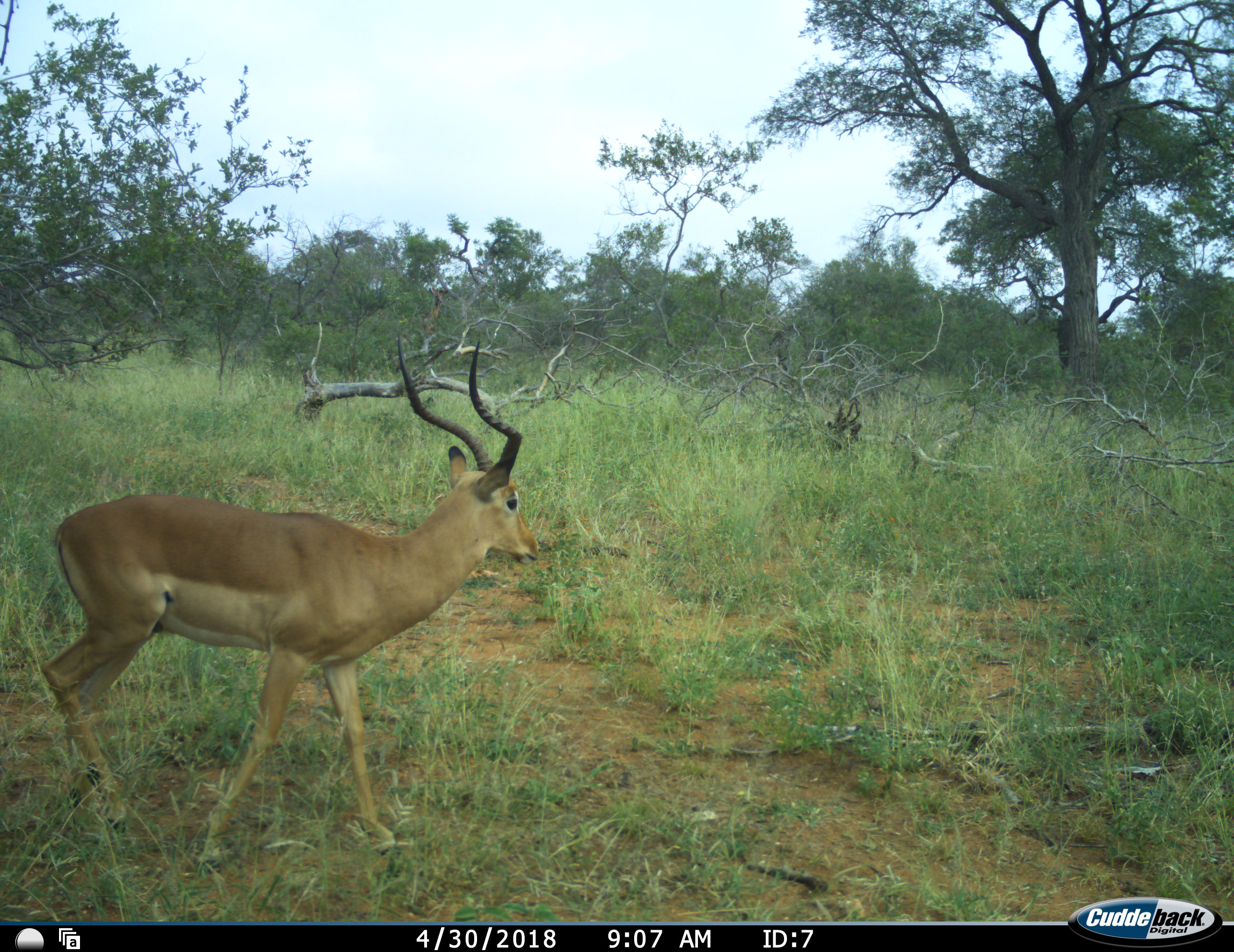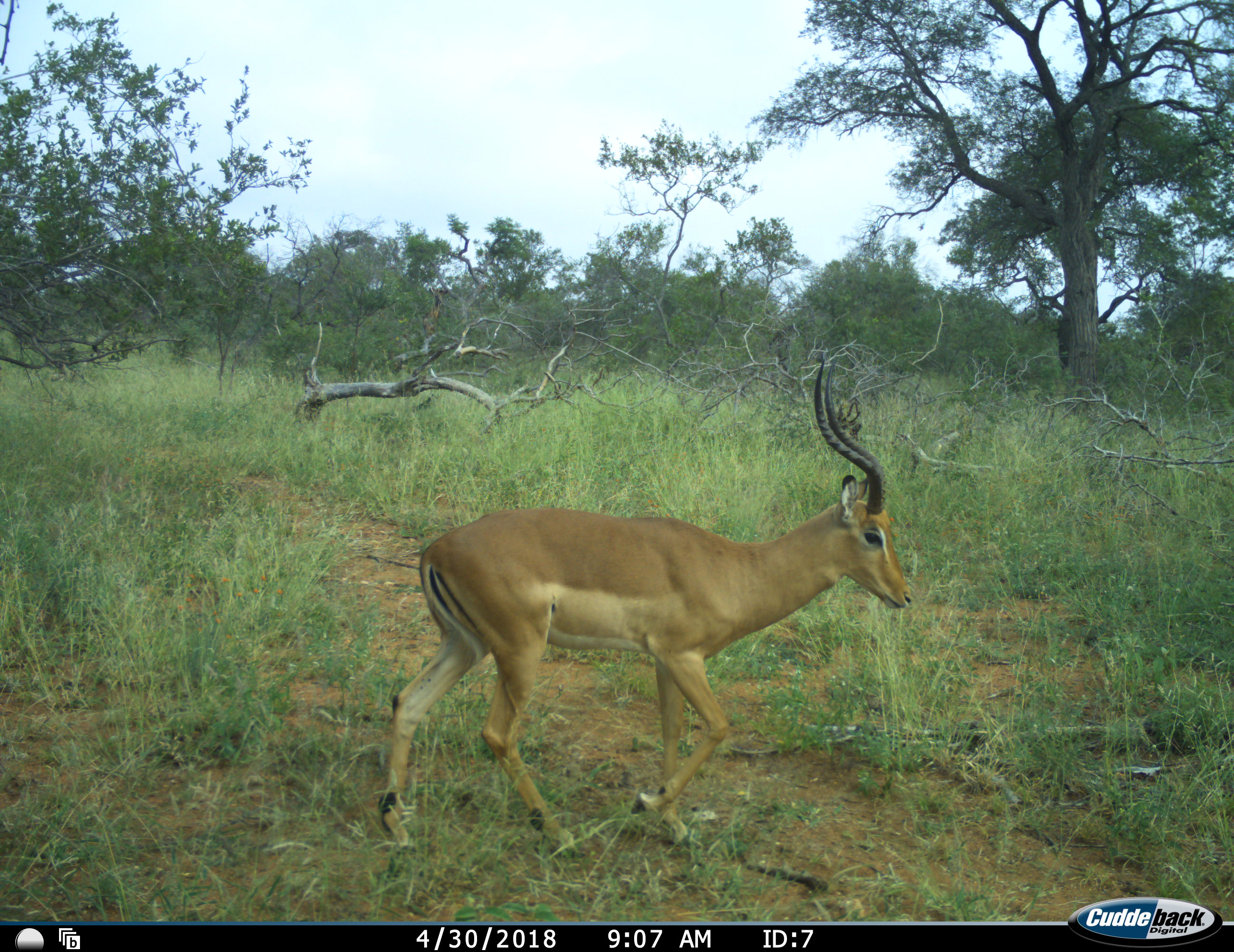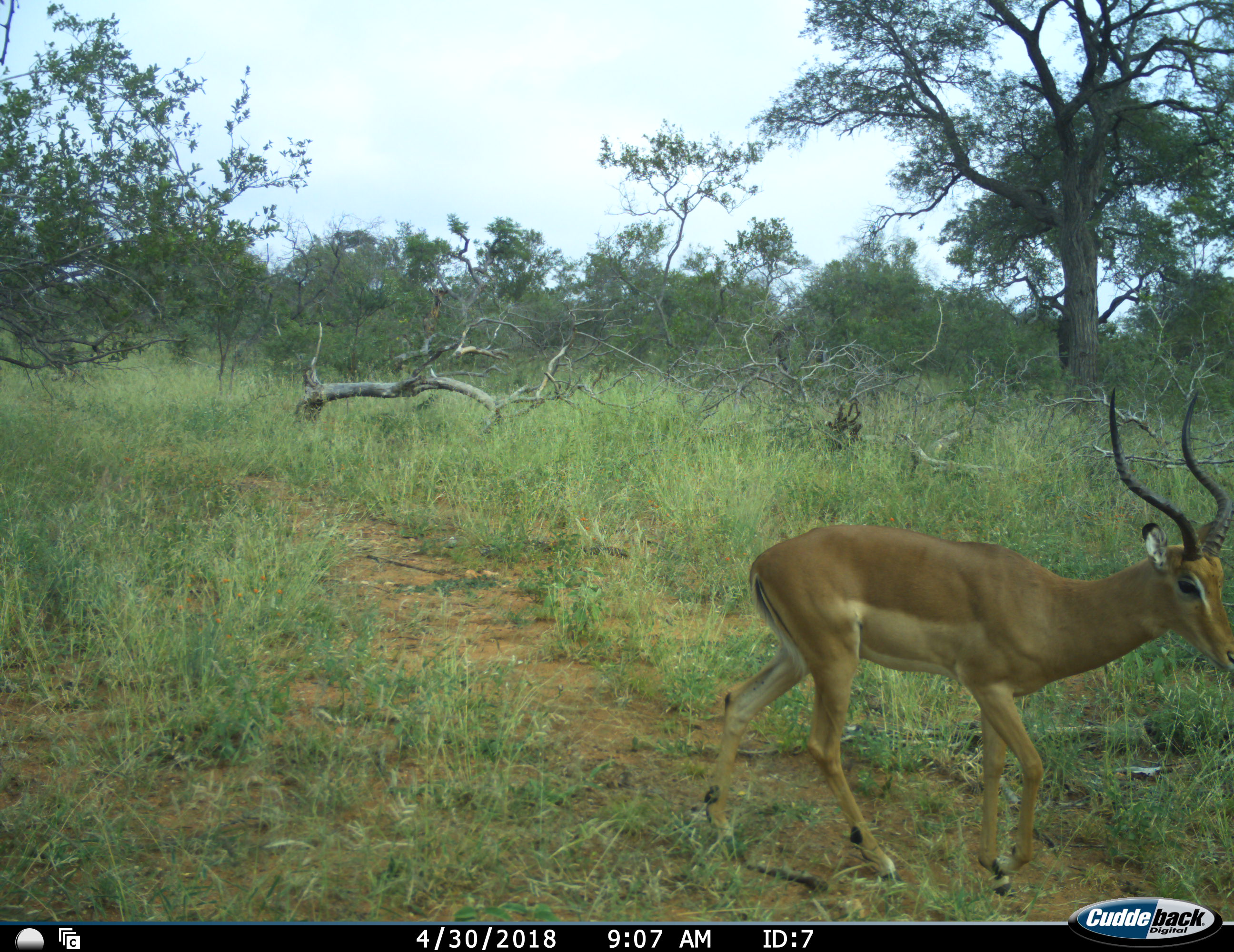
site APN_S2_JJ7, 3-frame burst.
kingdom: Animalia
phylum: Chordata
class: Mammalia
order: Artiodactyla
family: Bovidae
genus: Aepyceros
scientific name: Aepyceros melampus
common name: impala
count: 1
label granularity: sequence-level